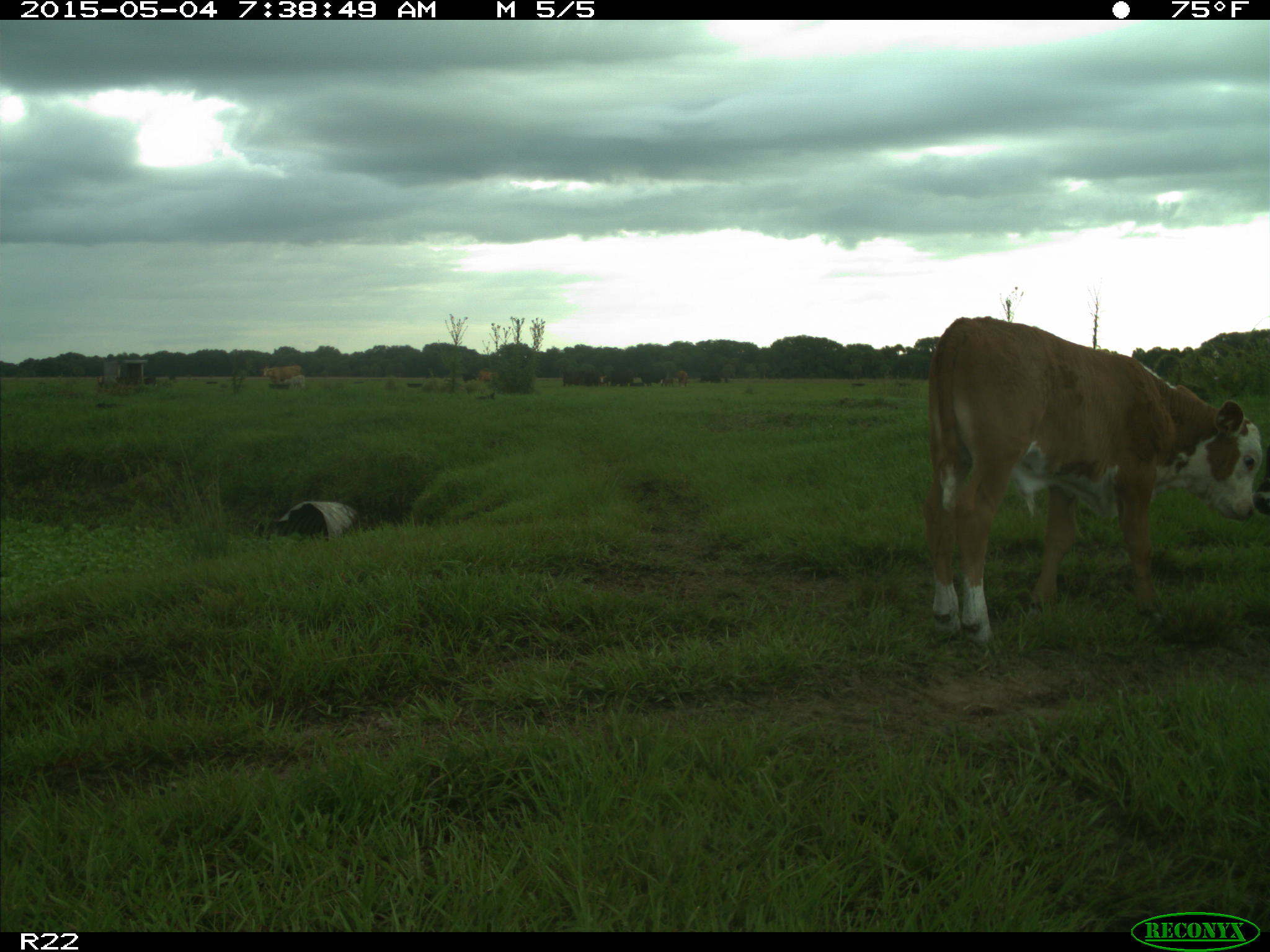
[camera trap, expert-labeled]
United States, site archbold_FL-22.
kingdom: Animalia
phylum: Chordata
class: Mammalia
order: Artiodactyla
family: Bovidae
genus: Bos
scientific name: Bos taurus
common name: domestic cow